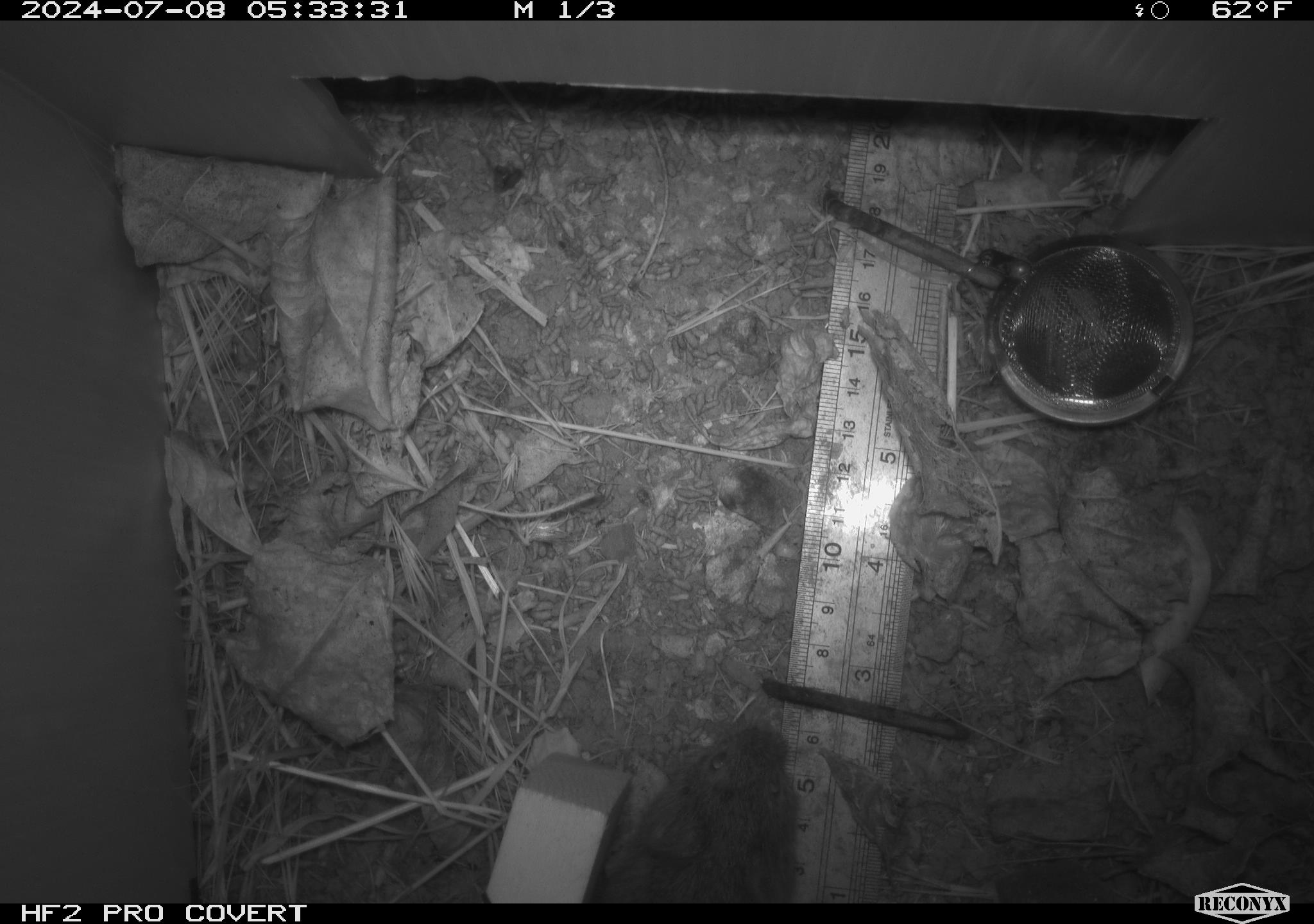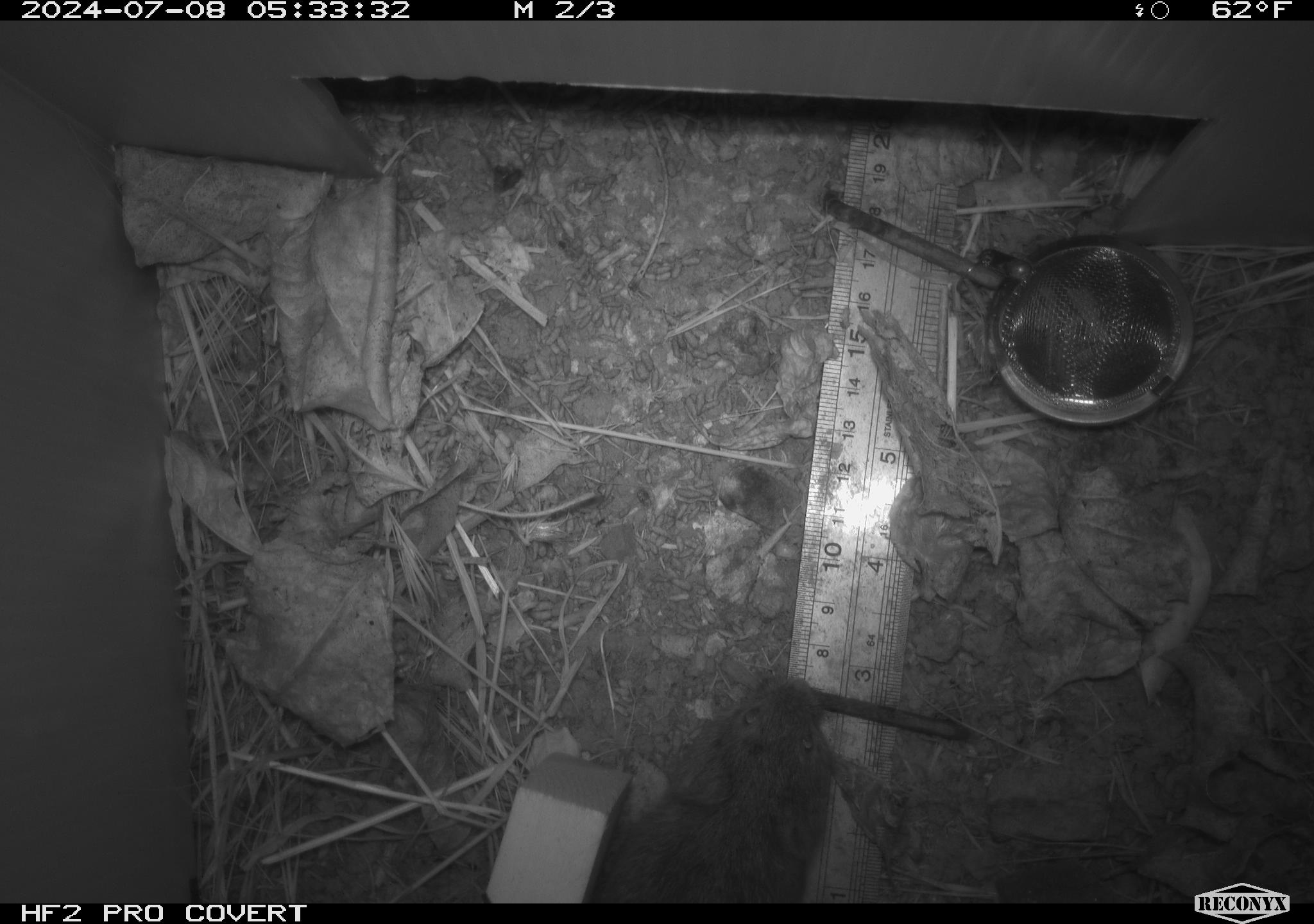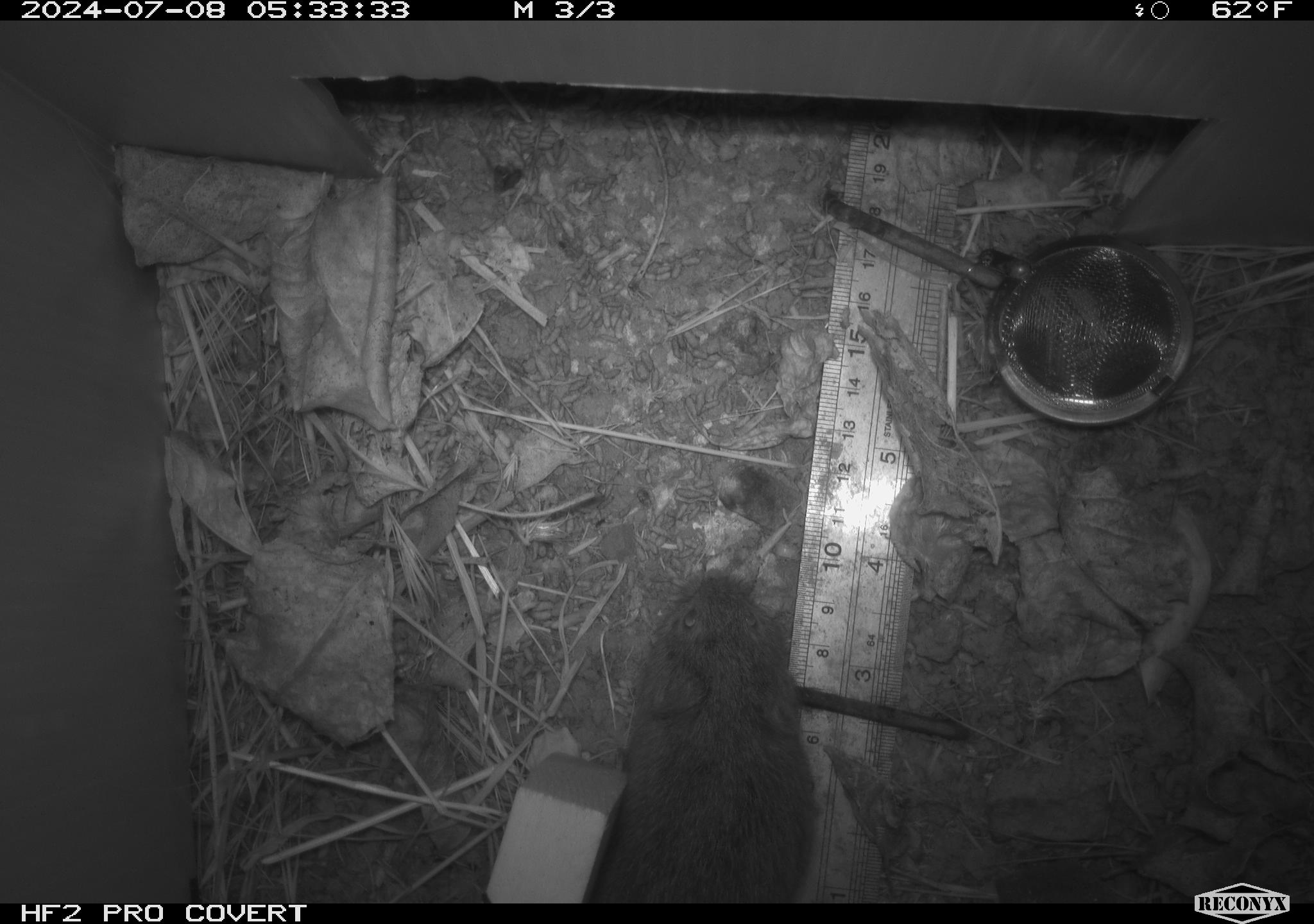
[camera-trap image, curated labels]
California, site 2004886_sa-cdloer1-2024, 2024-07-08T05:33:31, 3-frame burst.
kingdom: Animalia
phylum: Chordata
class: Mammalia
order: Rodentia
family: Cricetidae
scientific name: Arvicolinae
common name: voles, lemmings, and muskrats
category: arvicolinae subfamily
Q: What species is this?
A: Arvicolinae subfamily (voles, lemmings, and muskrats) (Arvicolinae).